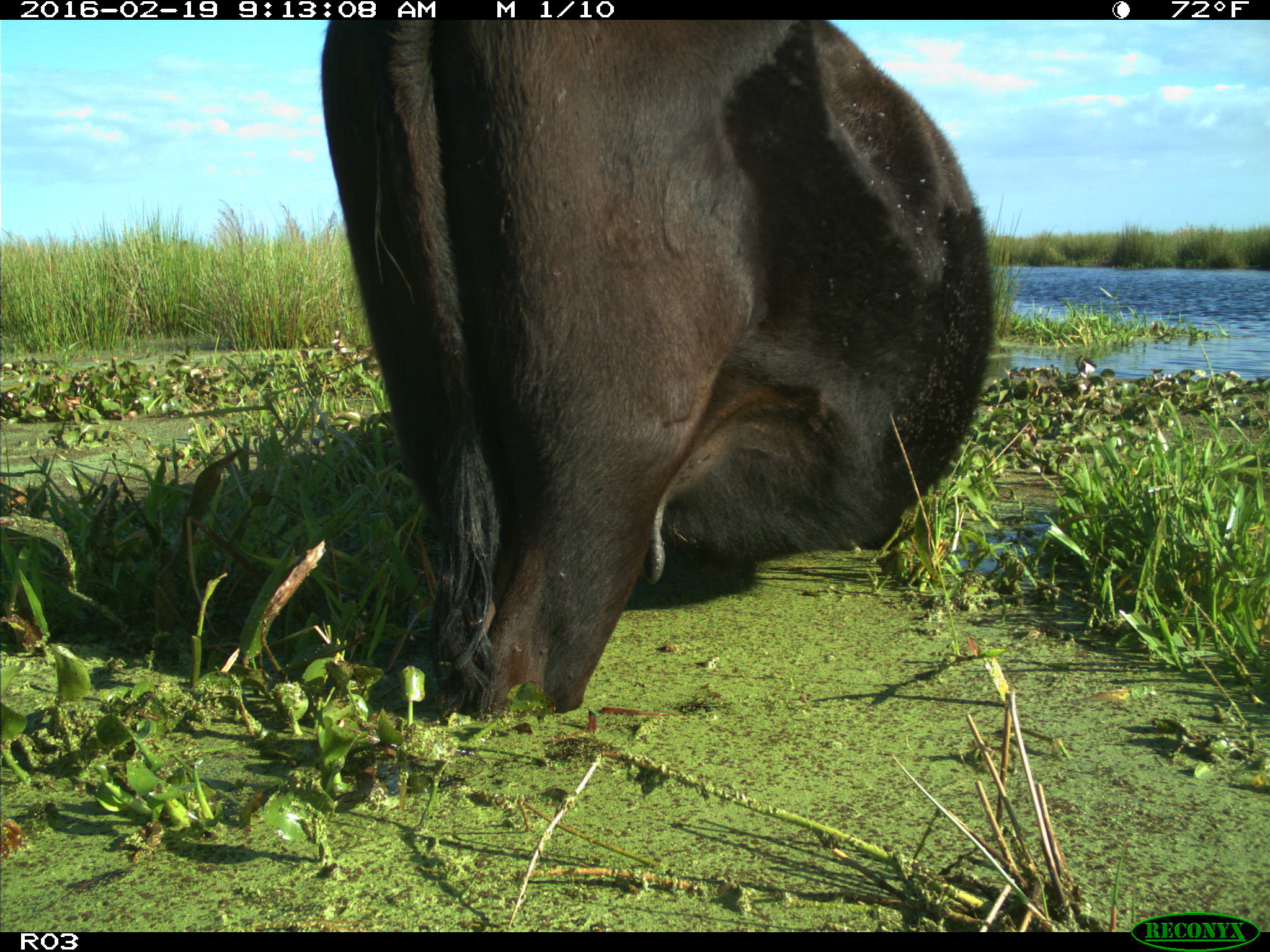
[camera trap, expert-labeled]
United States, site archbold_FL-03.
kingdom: Animalia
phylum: Chordata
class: Mammalia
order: Artiodactyla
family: Bovidae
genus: Bos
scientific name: Bos taurus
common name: domestic cow